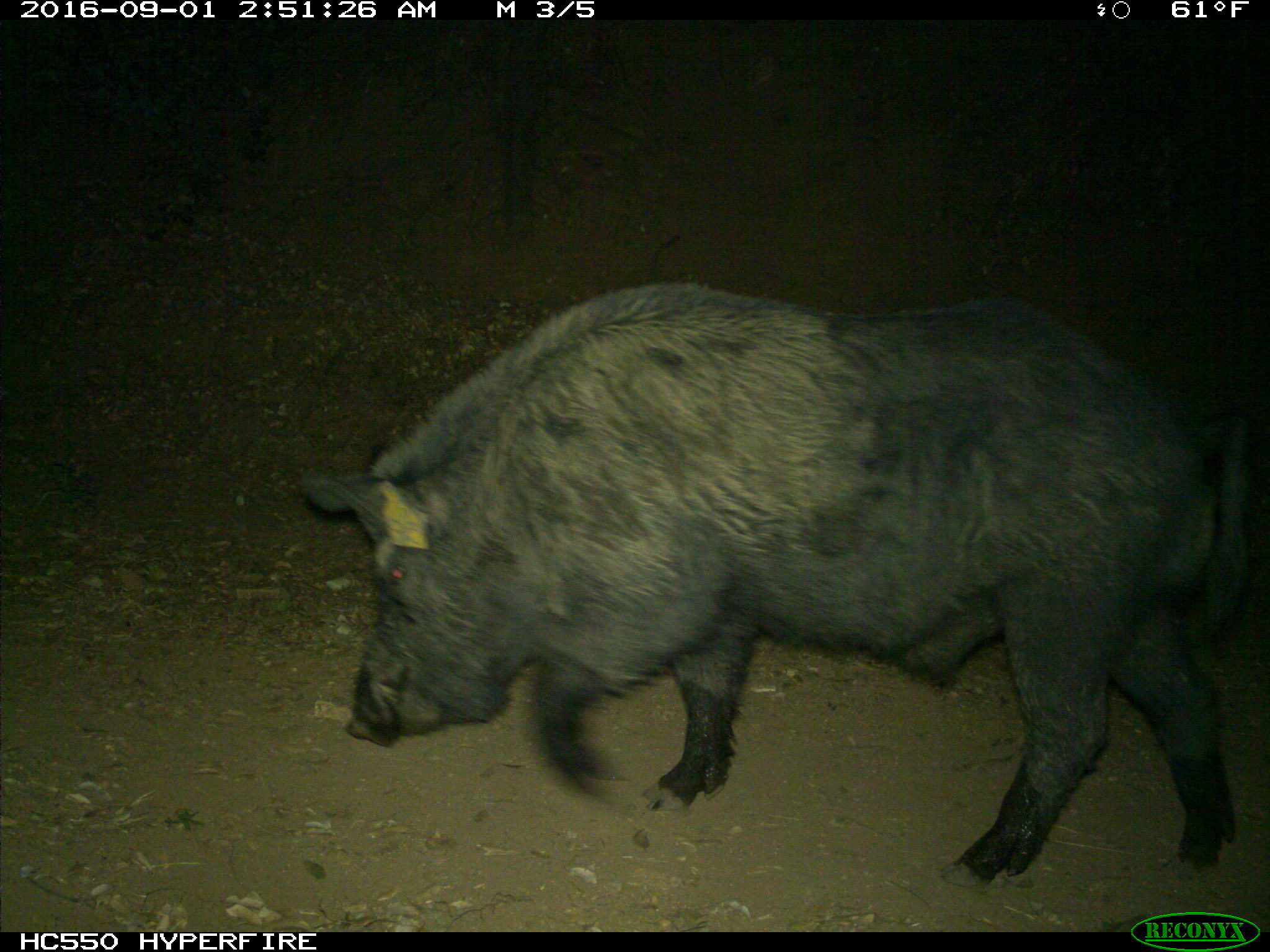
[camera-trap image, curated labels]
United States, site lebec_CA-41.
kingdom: Animalia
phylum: Chordata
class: Mammalia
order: Artiodactyla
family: Suidae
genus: Sus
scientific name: Sus scrofa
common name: wild boar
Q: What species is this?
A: Sus scrofa (wild boar).